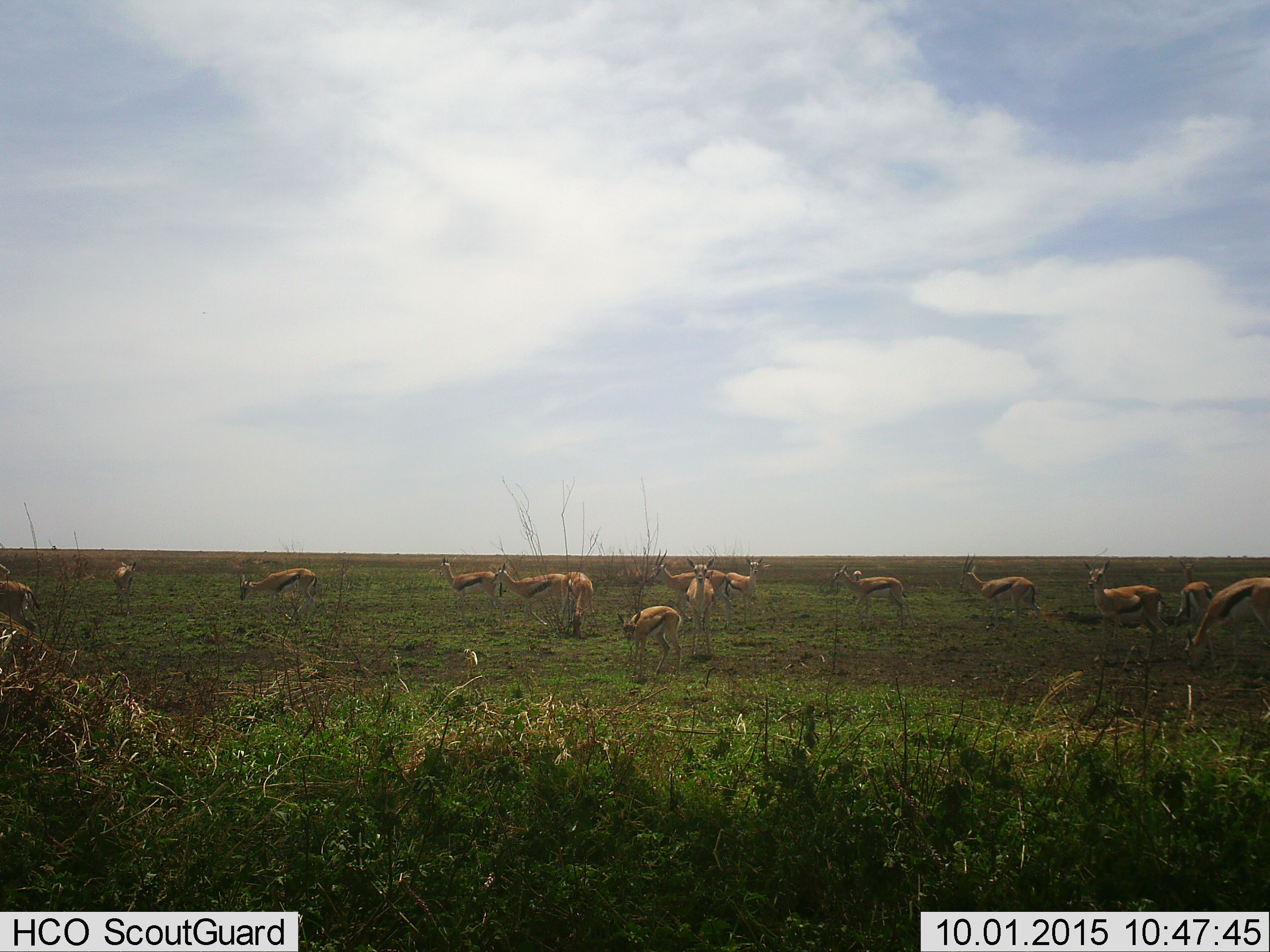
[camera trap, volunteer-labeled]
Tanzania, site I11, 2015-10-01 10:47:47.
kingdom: Animalia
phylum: Chordata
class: Mammalia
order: Artiodactyla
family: Bovidae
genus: Eudorcas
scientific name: Eudorcas thomsonii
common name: thomson's gazelle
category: gazellethomsons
Gazellethomsons (thomson's gazelle) (Eudorcas thomsonii), count 11-50. Behavior (volunteer vote fractions): standing 88%, resting 12%, moving 38%, interacting 0%. Young present (vote fraction): 38%. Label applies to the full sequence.